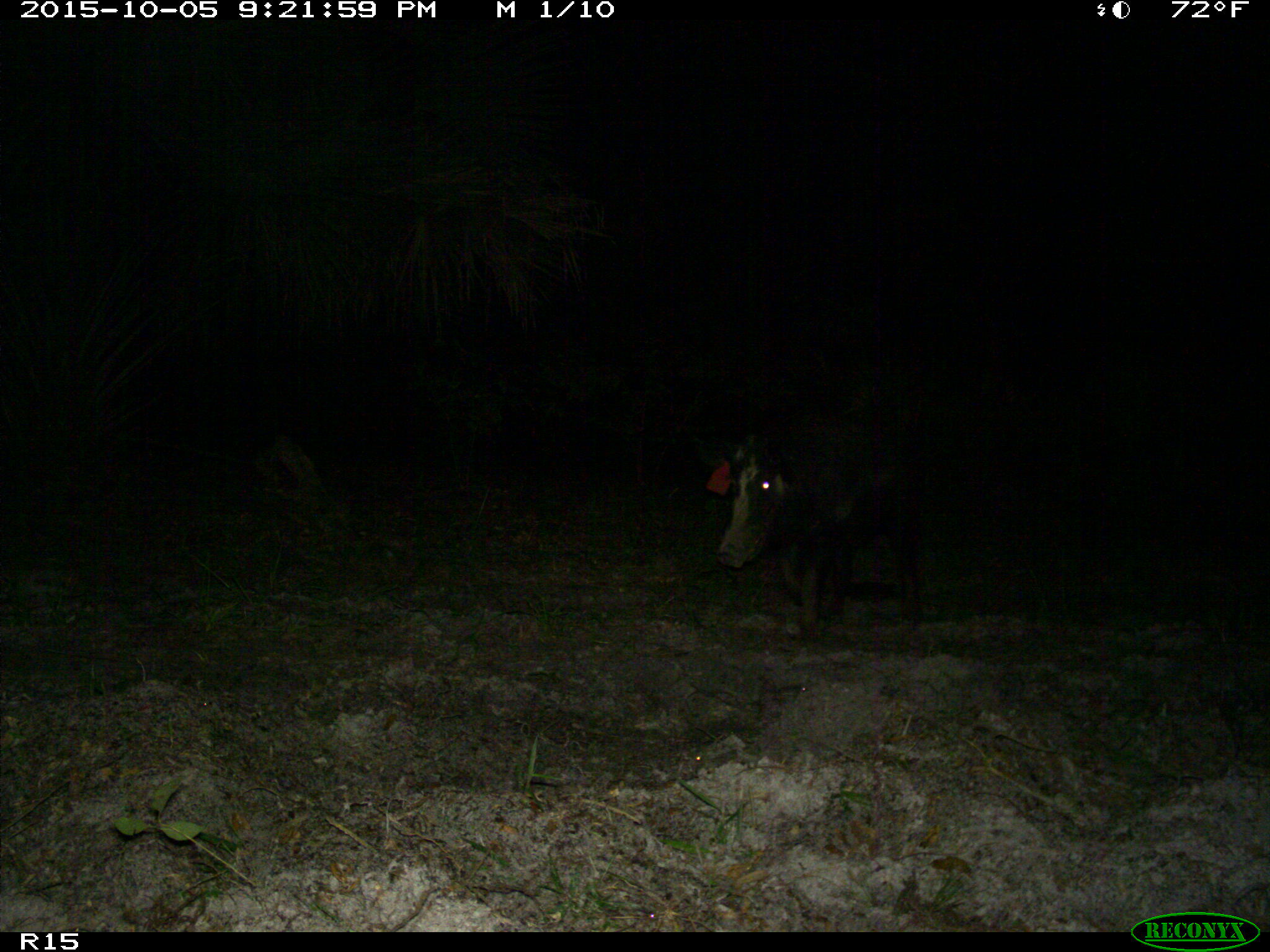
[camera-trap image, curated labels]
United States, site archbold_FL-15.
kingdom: Animalia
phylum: Chordata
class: Mammalia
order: Artiodactyla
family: Suidae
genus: Sus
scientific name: Sus scrofa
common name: wild boar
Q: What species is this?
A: Sus scrofa (wild boar).